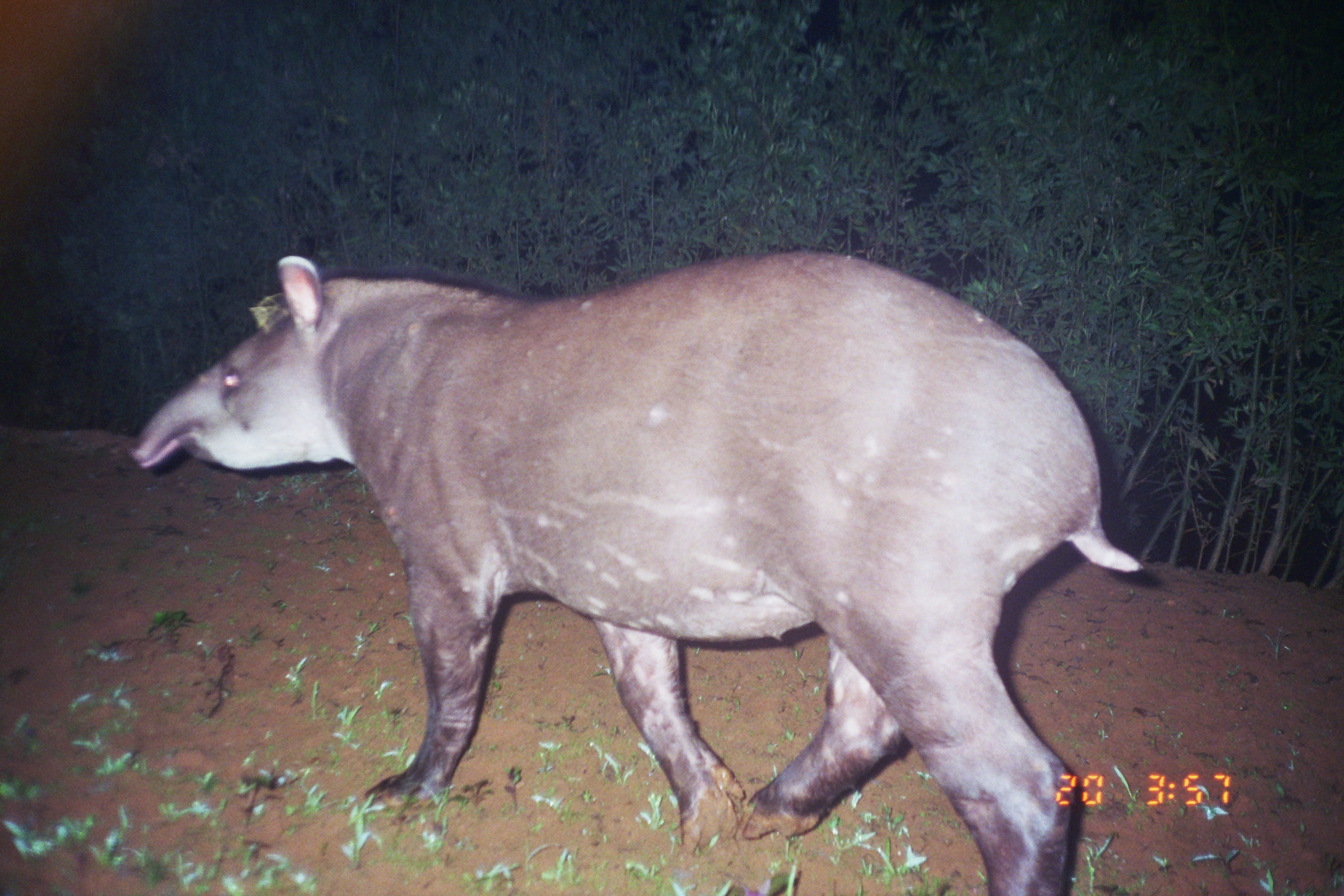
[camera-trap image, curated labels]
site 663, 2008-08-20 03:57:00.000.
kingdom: Animalia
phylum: Chordata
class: Mammalia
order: Perissodactyla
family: Tapiridae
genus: Tapirus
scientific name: Tapirus terrestris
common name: south american tapir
Tapirus terrestris (south american tapir).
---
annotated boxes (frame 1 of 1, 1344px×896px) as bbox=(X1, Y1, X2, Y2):
tapirus terrestris: bbox=(128, 247, 1140, 896)